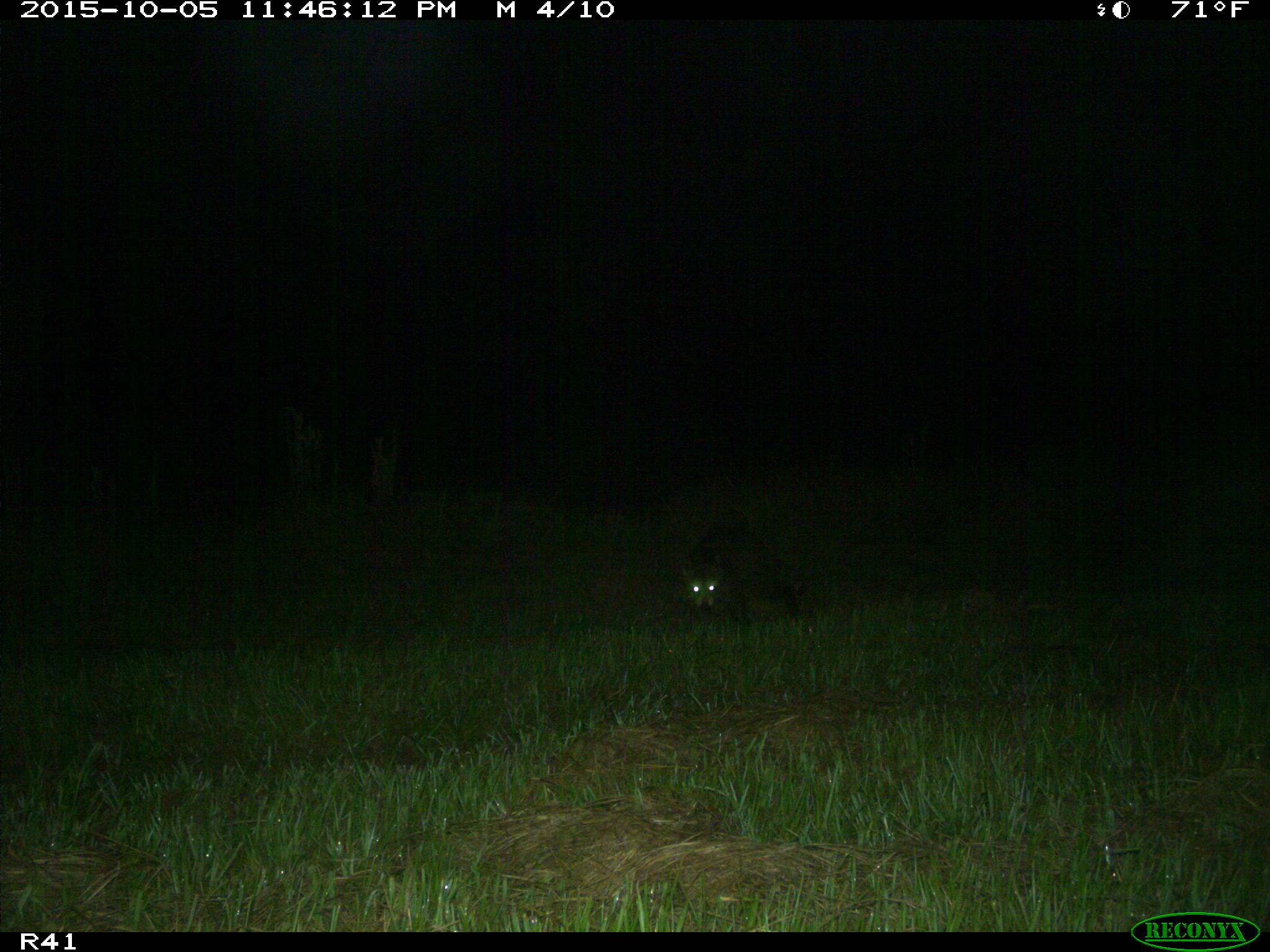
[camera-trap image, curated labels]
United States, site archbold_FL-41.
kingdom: Animalia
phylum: Chordata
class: Mammalia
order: Carnivora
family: Procyonidae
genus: Procyon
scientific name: Procyon lotor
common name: common raccoon